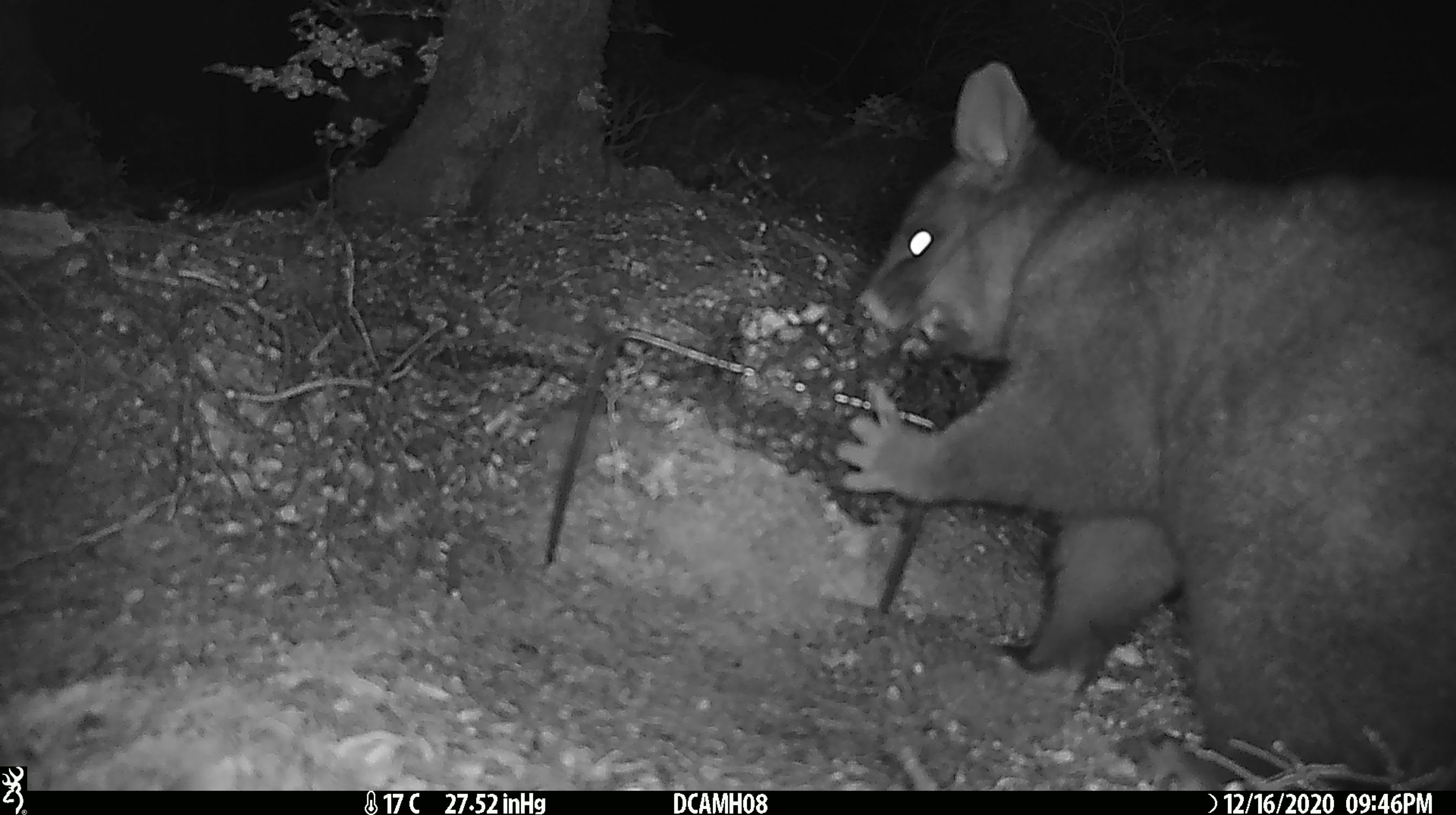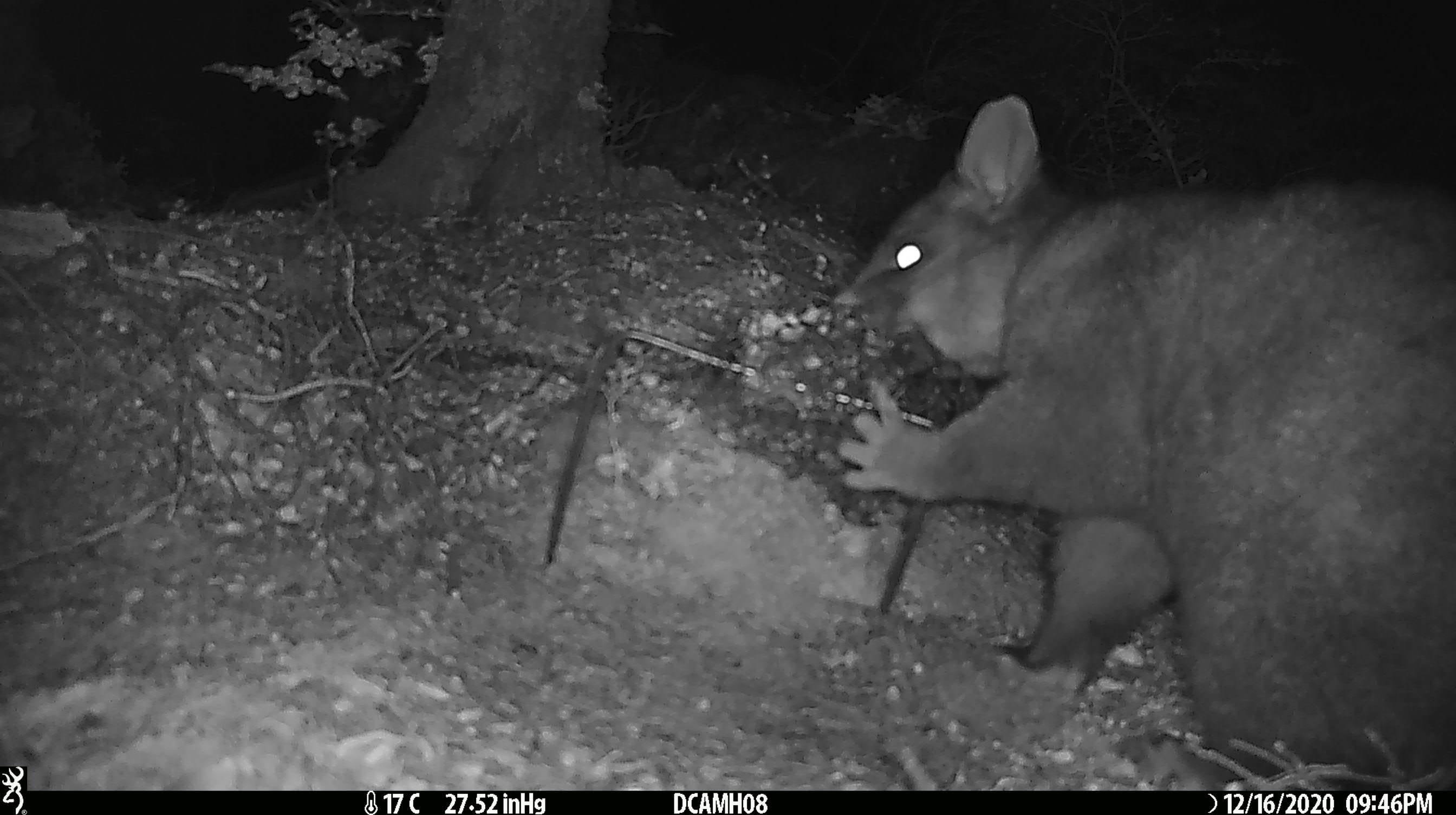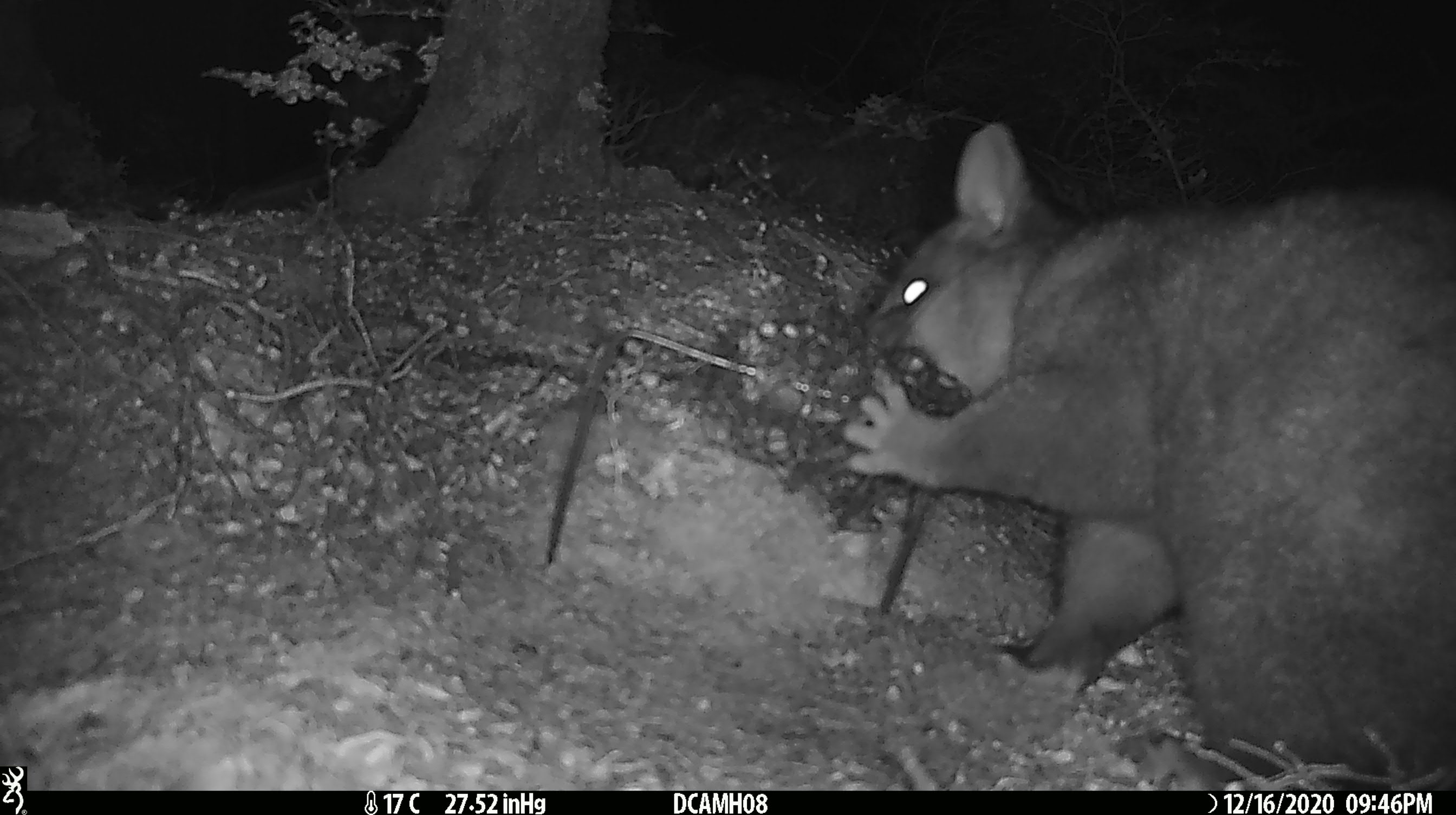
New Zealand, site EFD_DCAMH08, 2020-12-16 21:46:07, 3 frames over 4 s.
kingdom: Animalia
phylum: Chordata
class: Mammalia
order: Diprotodontia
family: Phalangeridae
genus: Trichosurus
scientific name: Trichosurus vulpecula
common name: common brushtail possum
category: possum